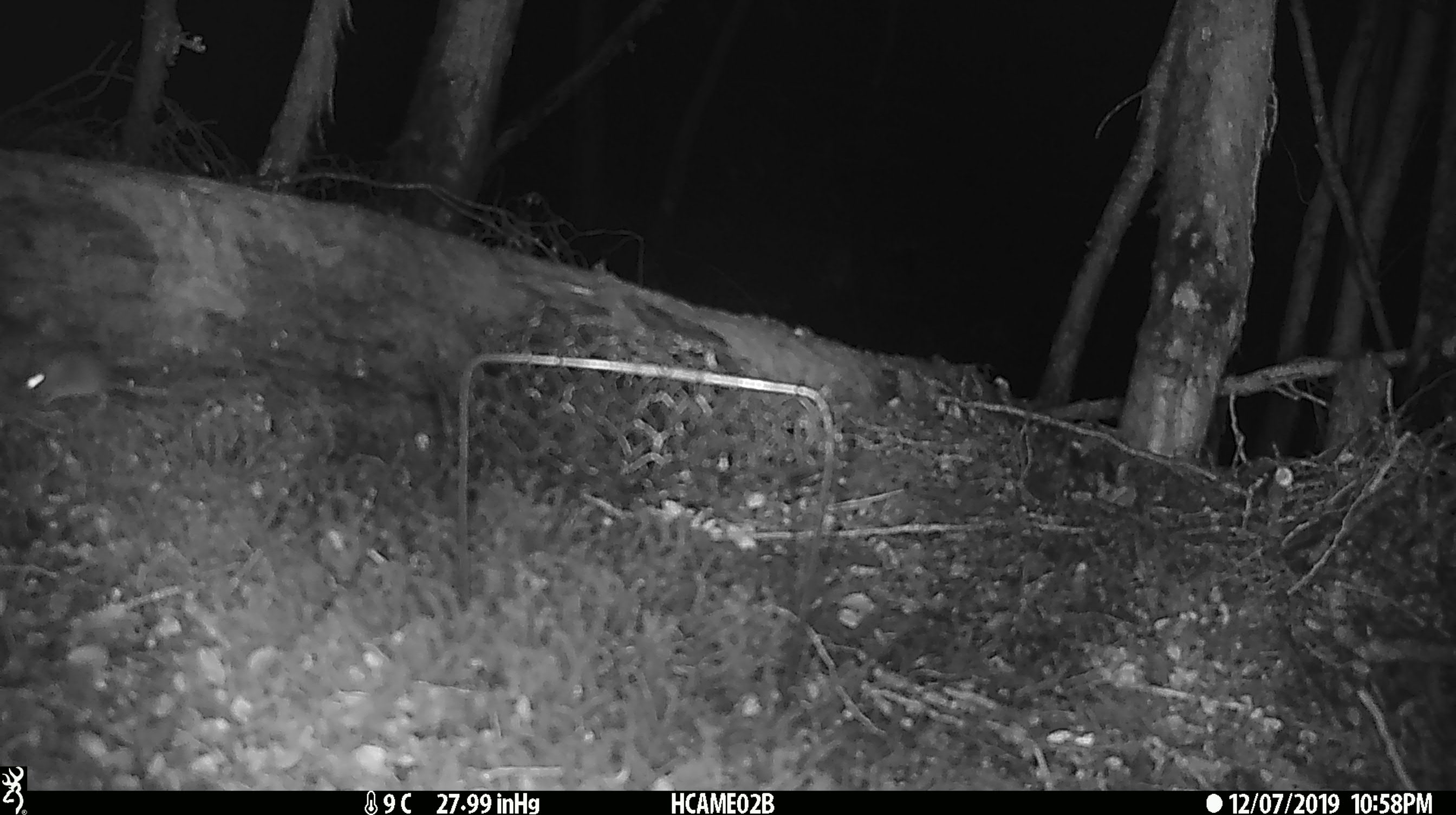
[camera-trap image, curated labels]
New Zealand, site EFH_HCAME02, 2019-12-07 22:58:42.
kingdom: Animalia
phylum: Chordata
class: Mammalia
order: Rodentia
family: Muridae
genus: Mus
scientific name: Mus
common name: mouse